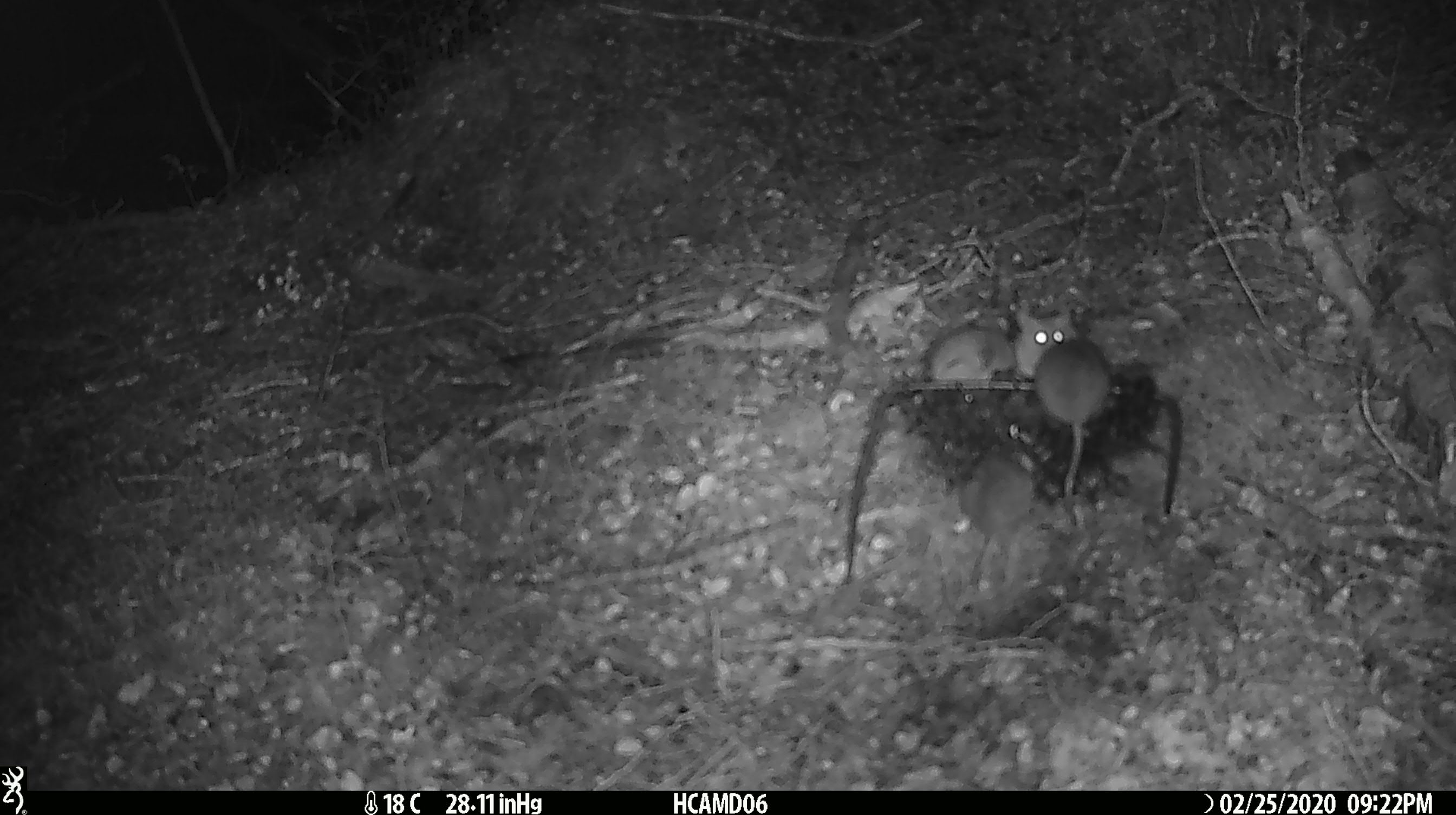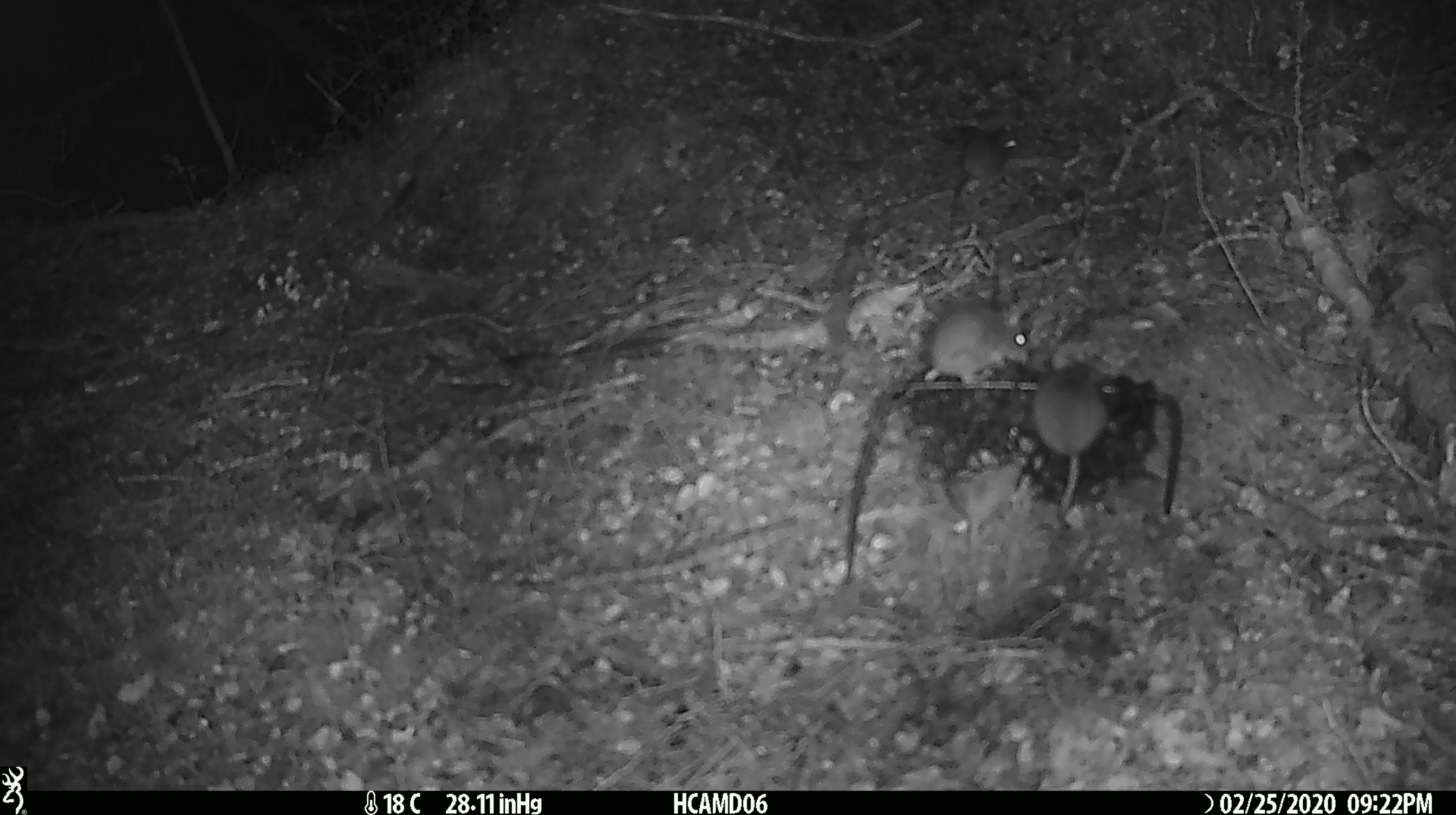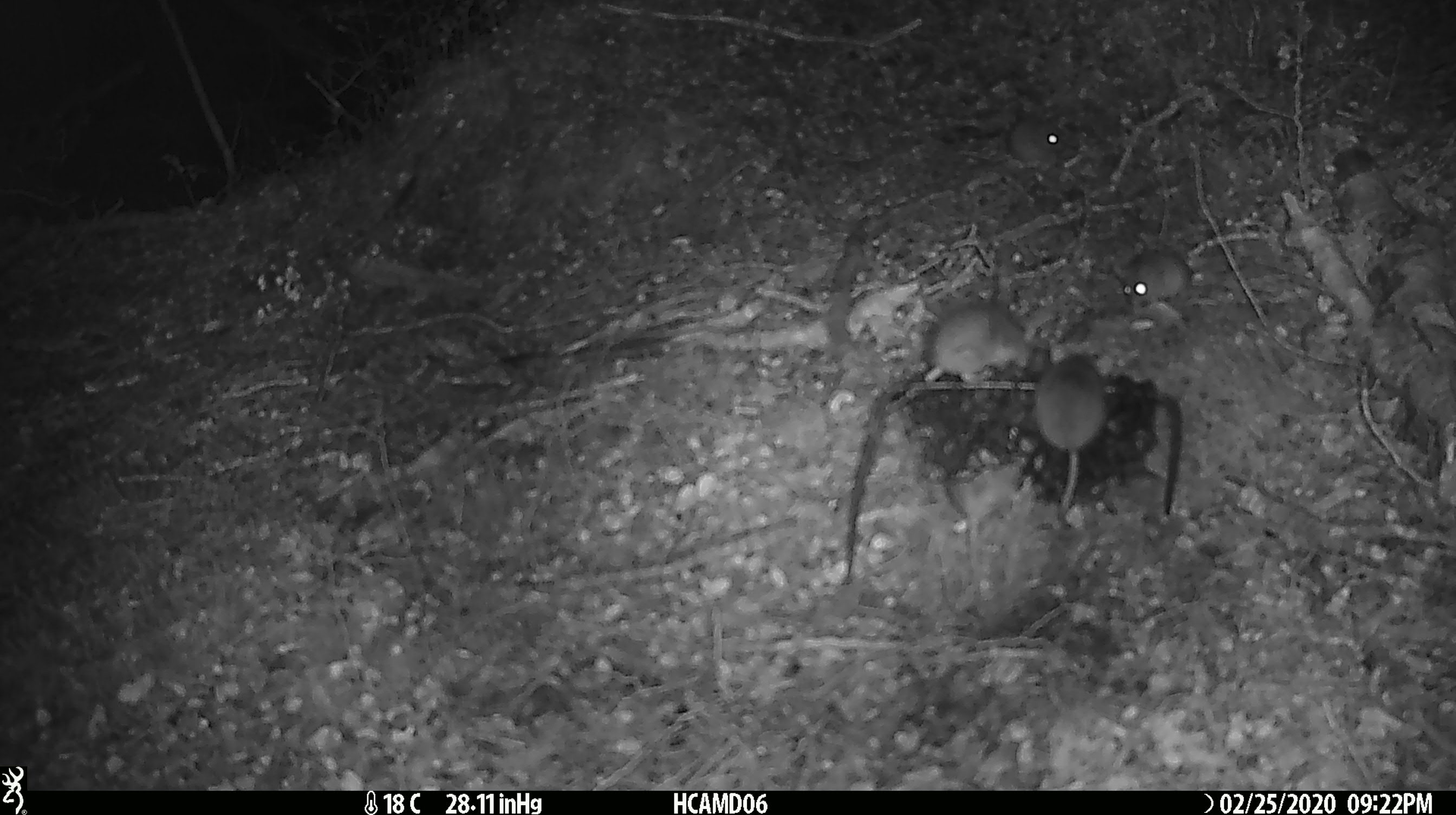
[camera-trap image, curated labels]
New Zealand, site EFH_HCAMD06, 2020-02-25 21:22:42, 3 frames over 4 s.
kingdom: Animalia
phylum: Chordata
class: Mammalia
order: Rodentia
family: Muridae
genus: Mus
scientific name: Mus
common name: mouse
Mouse (Mus).